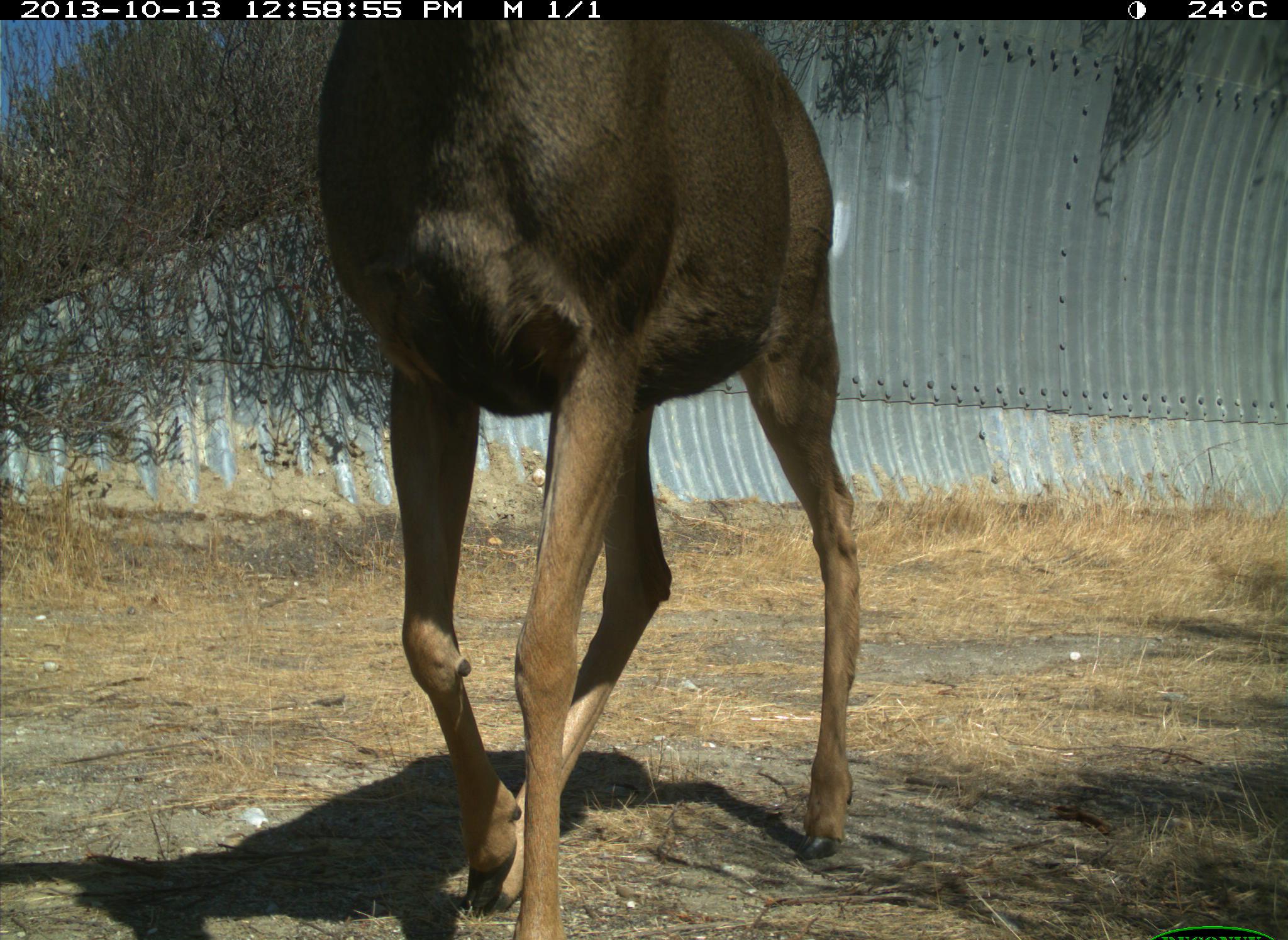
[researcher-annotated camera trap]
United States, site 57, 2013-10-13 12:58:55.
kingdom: Animalia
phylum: Chordata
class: Mammalia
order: Artiodactyla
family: Cervidae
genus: Odocoileus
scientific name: Odocoileus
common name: deer